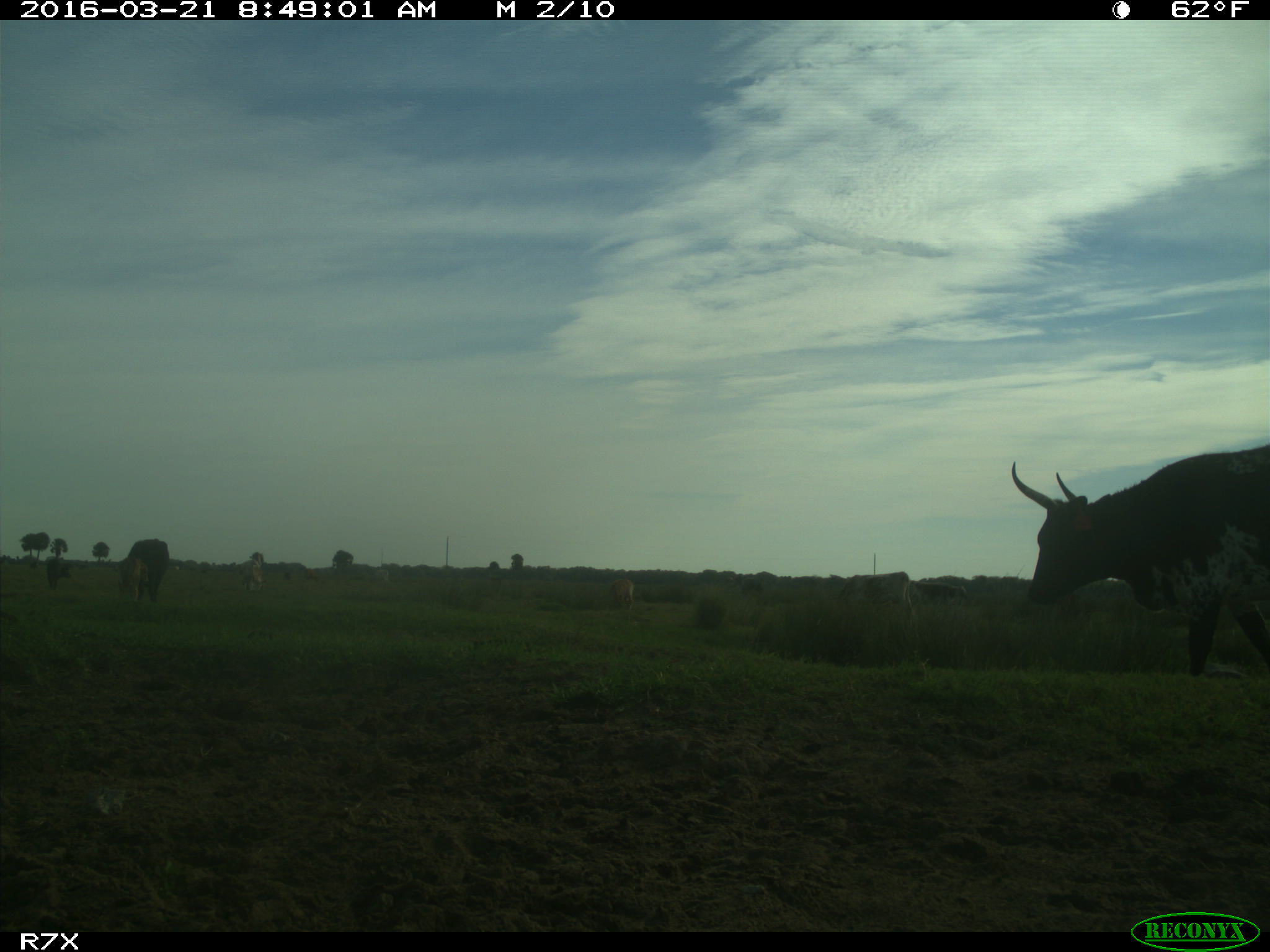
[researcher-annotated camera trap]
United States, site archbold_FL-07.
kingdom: Animalia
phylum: Chordata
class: Mammalia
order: Artiodactyla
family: Bovidae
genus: Bos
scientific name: Bos taurus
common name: domestic cow